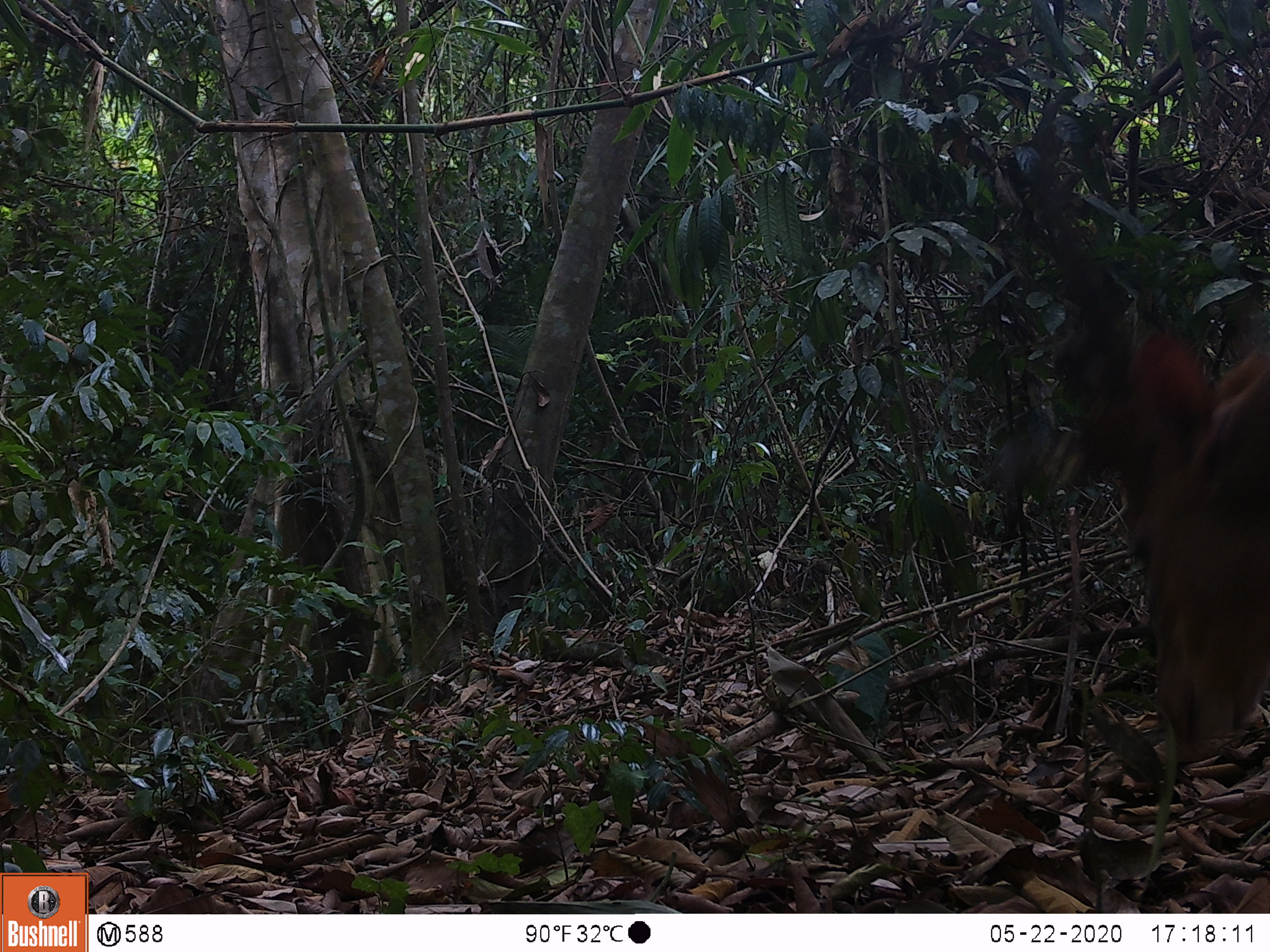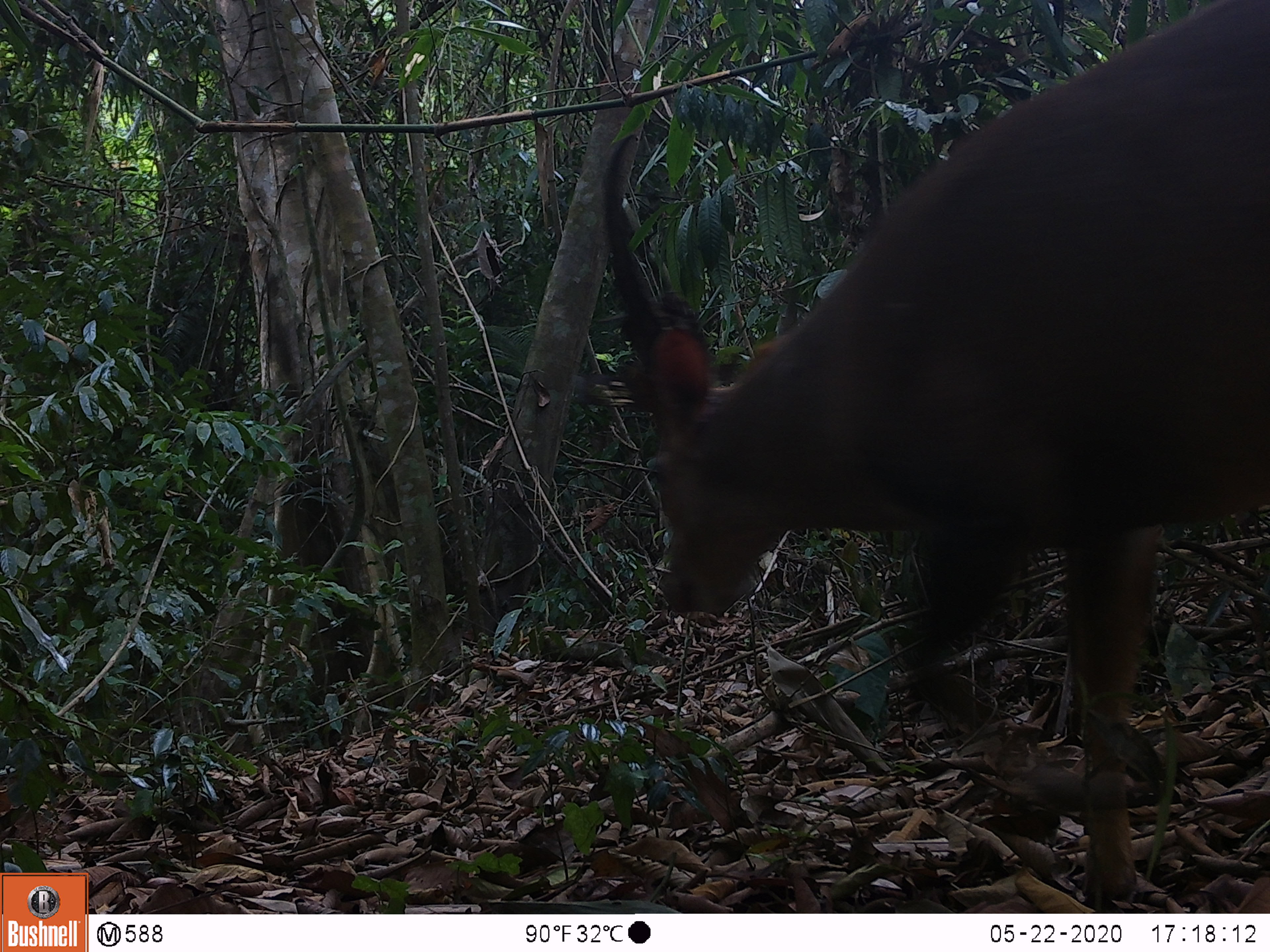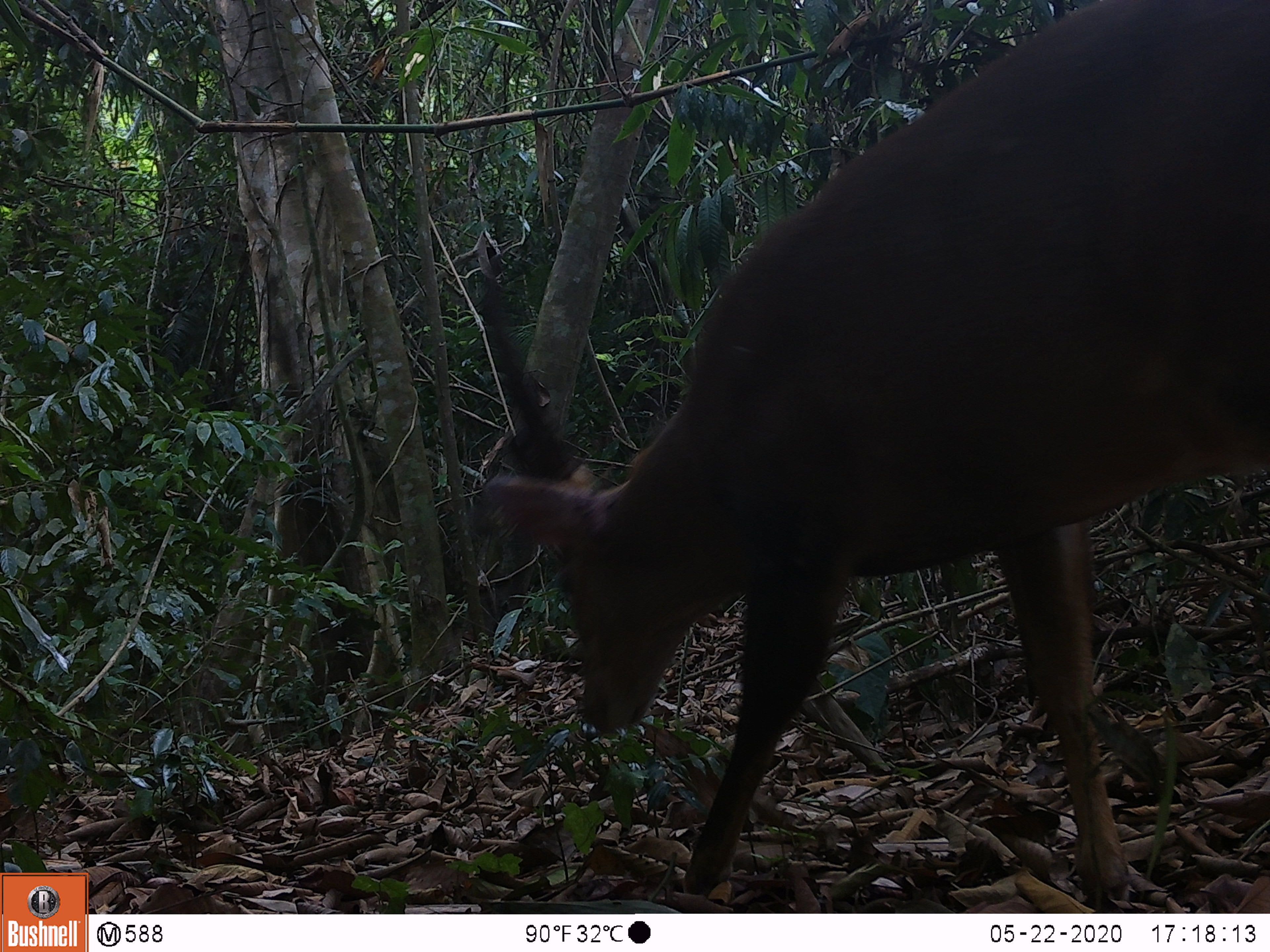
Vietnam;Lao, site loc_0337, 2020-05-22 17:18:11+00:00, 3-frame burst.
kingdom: Animalia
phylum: Chordata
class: Mammalia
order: Artiodactyla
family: Cervidae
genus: Muntiacus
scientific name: Muntiacus vuquangensis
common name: large-antlered muntjac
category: large antlered muntjac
Large antlered muntjac (large-antlered muntjac) (Muntiacus vuquangensis). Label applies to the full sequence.